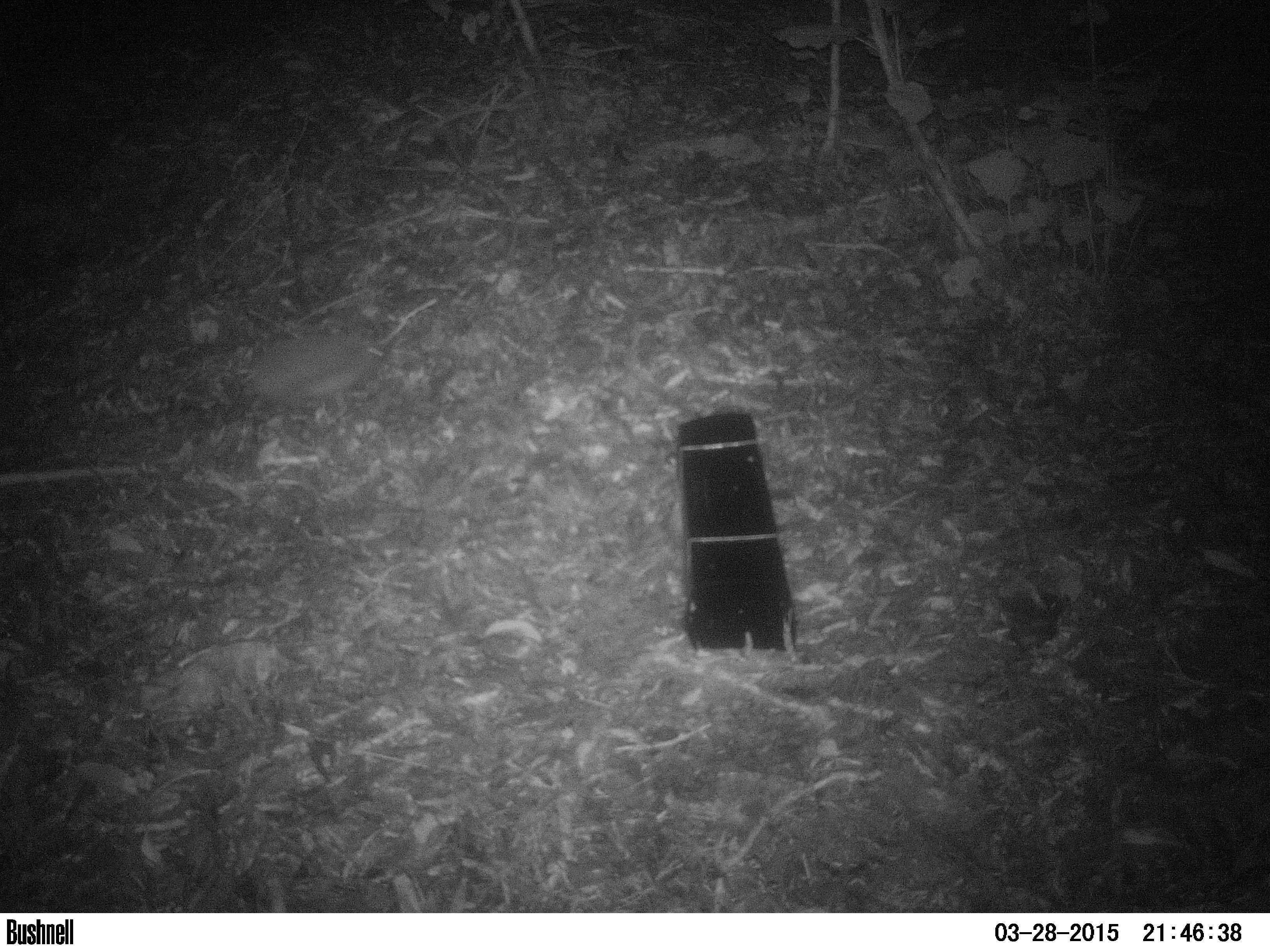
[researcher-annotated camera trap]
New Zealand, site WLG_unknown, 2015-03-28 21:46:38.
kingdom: Animalia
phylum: Chordata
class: Mammalia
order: Eulipotyphla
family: Erinaceidae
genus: Erinaceus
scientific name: Erinaceus europaeus europaeus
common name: european hedgehog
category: hedgehog